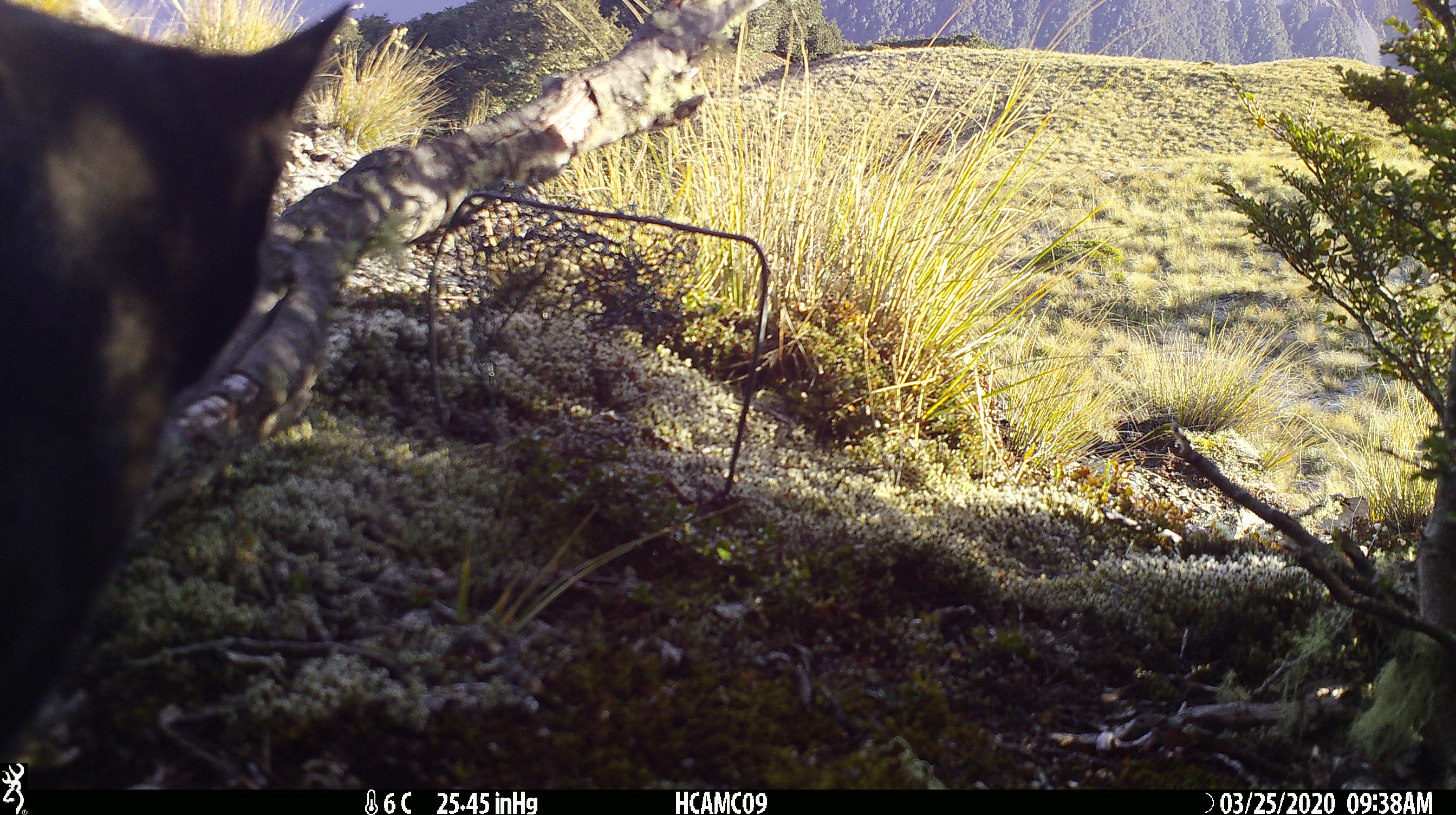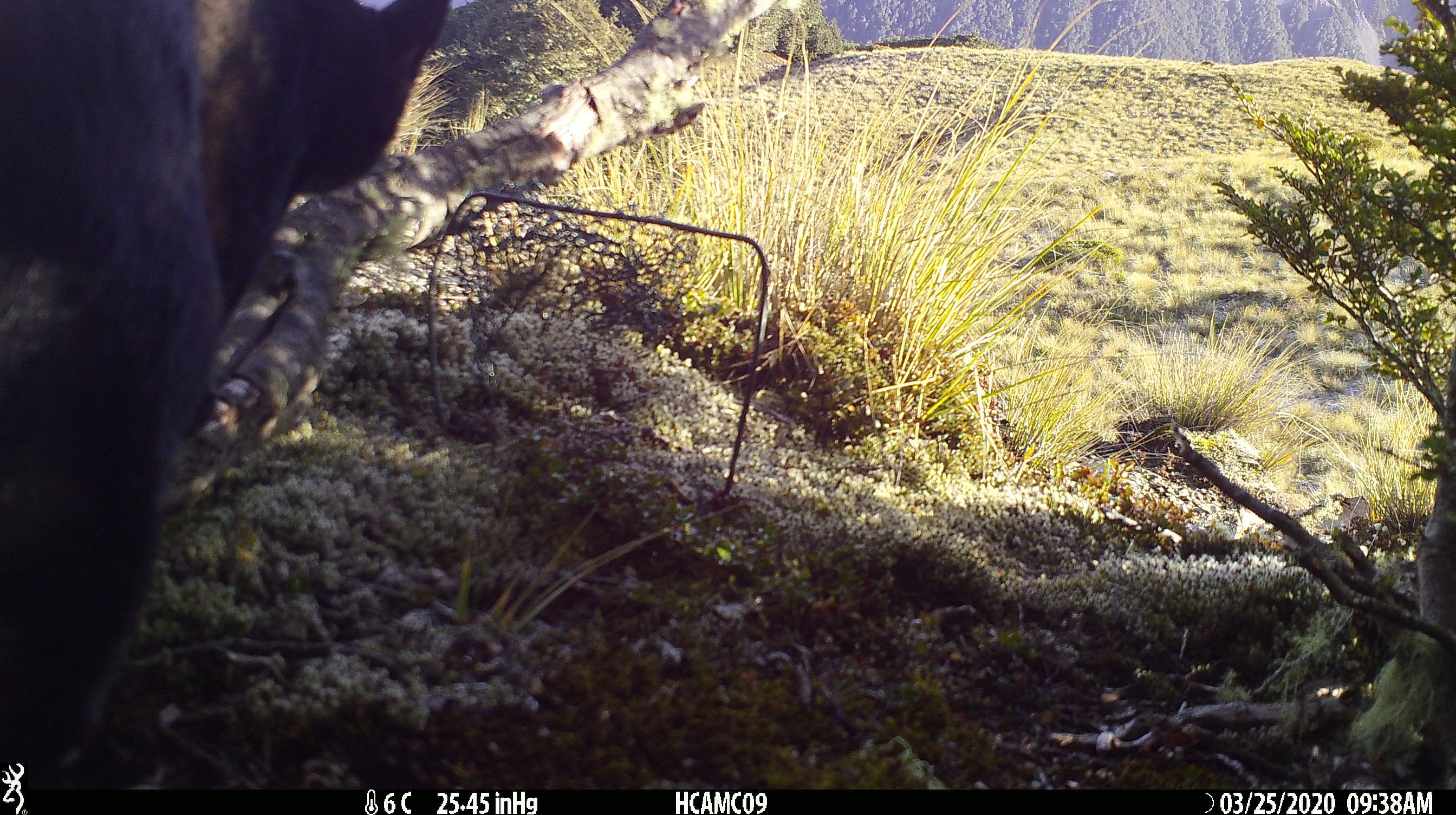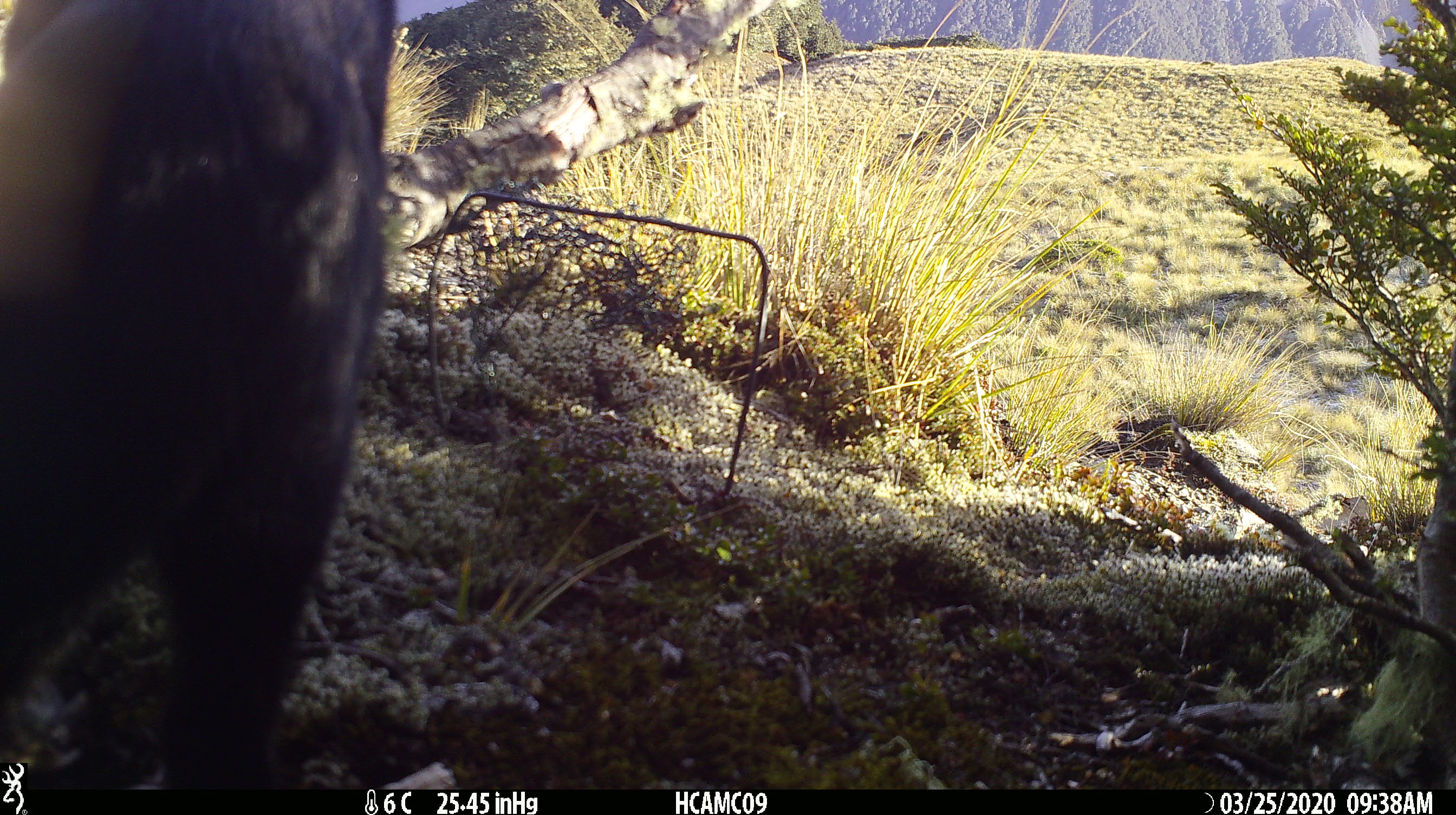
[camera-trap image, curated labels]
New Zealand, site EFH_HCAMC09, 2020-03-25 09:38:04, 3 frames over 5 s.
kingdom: Animalia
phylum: Chordata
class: Mammalia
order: Carnivora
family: Felidae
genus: Felis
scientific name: Felis catus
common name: domestic cat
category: cat